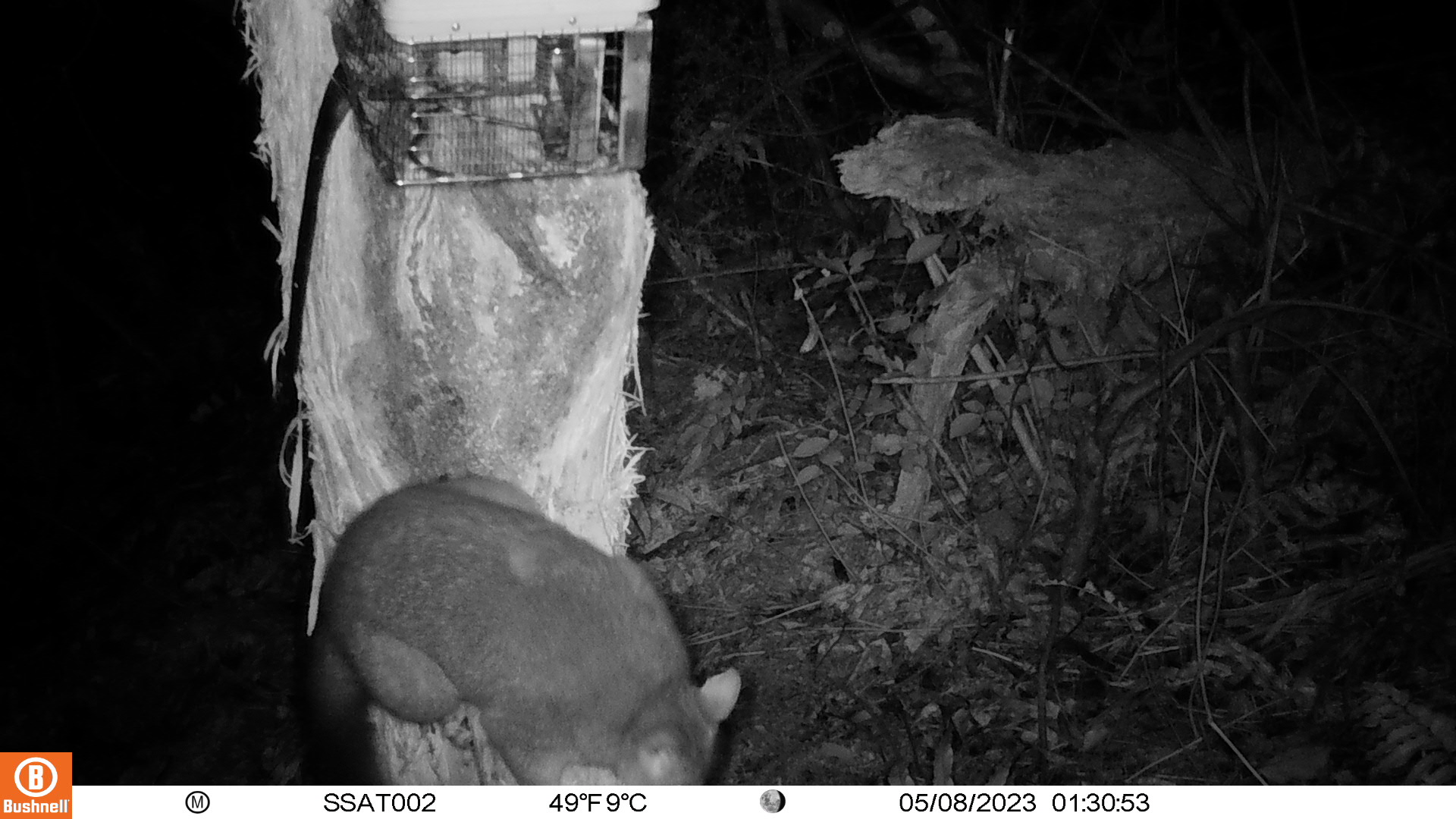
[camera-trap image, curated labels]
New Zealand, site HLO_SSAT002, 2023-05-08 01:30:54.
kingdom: Animalia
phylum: Chordata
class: Mammalia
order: Diprotodontia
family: Phalangeridae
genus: Trichosurus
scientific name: Trichosurus vulpecula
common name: common brushtail possum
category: possum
Possum (common brushtail possum) (Trichosurus vulpecula).